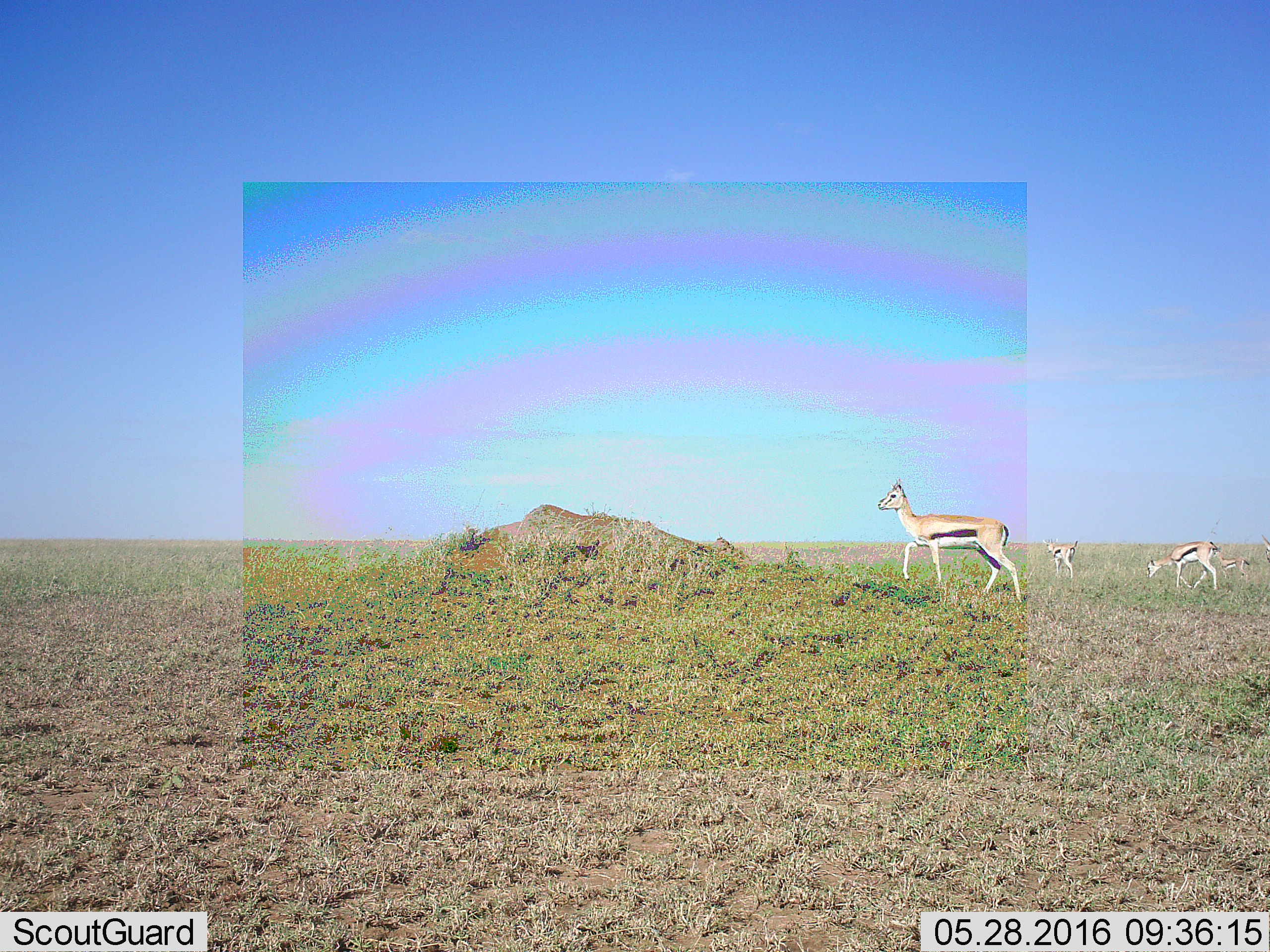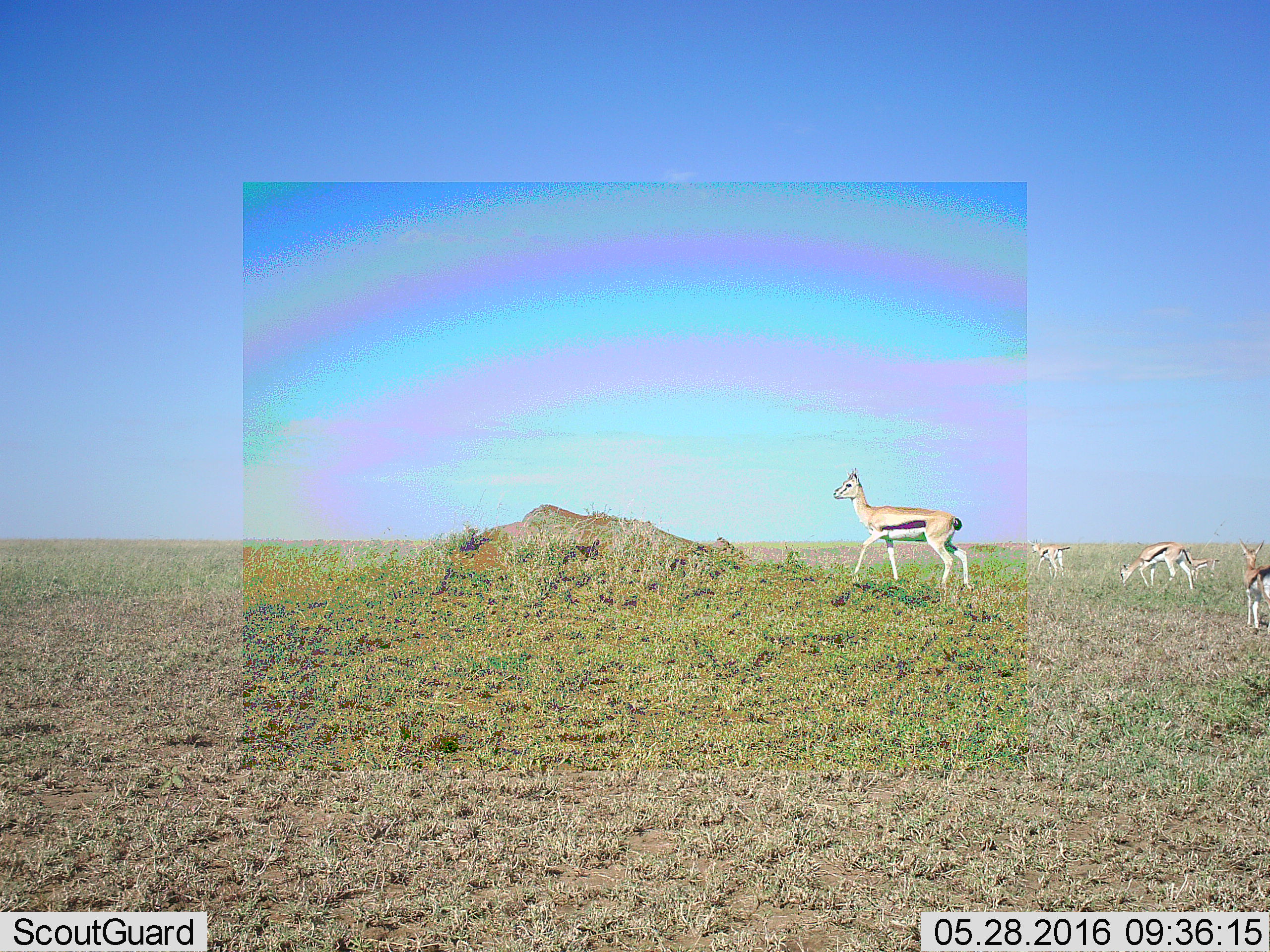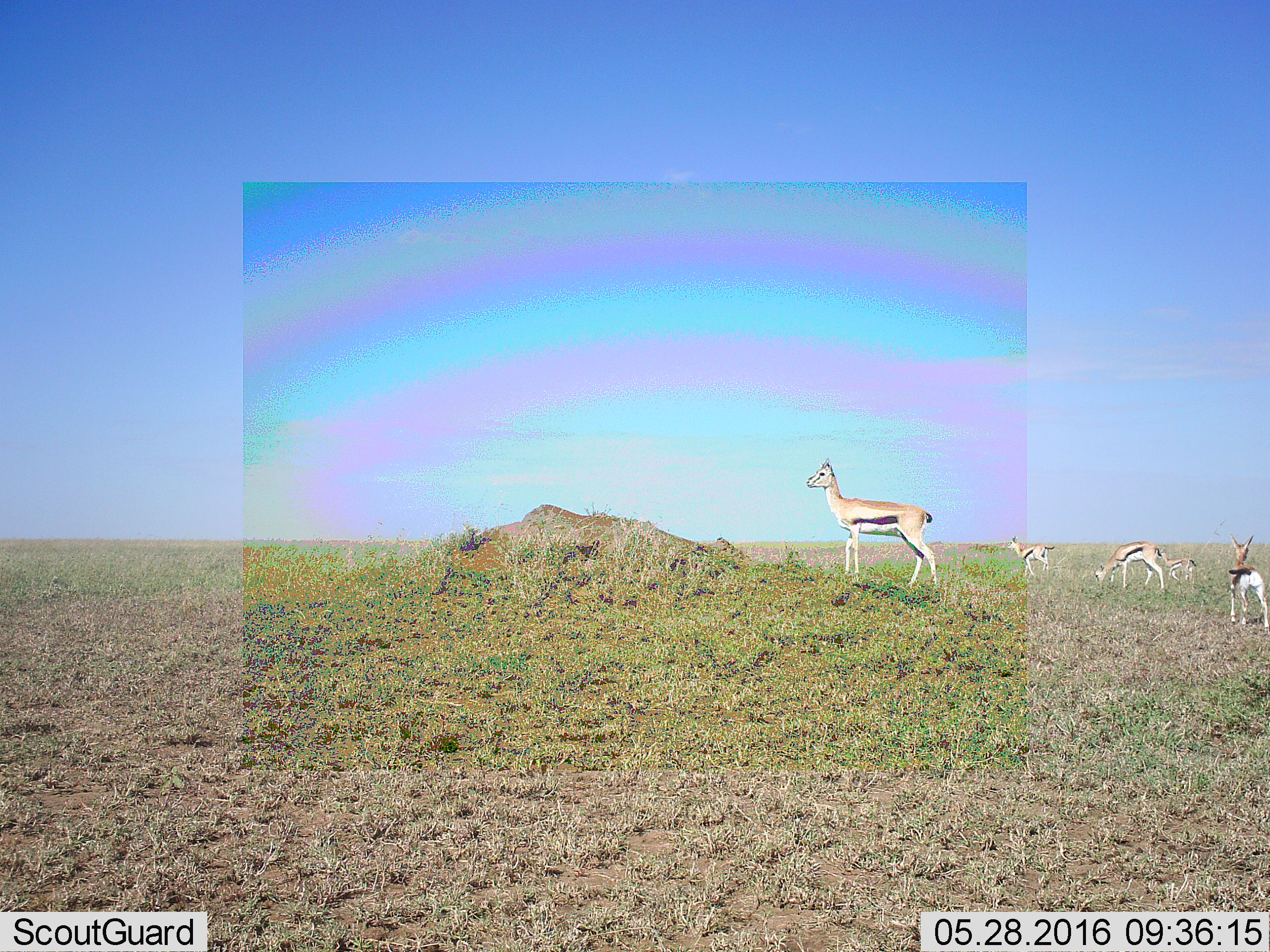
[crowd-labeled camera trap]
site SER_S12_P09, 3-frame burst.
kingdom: Animalia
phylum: Chordata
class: Mammalia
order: Artiodactyla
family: Bovidae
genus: Eudorcas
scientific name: Eudorcas thomsonii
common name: thomson's gazelle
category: gazellethomsons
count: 5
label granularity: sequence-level